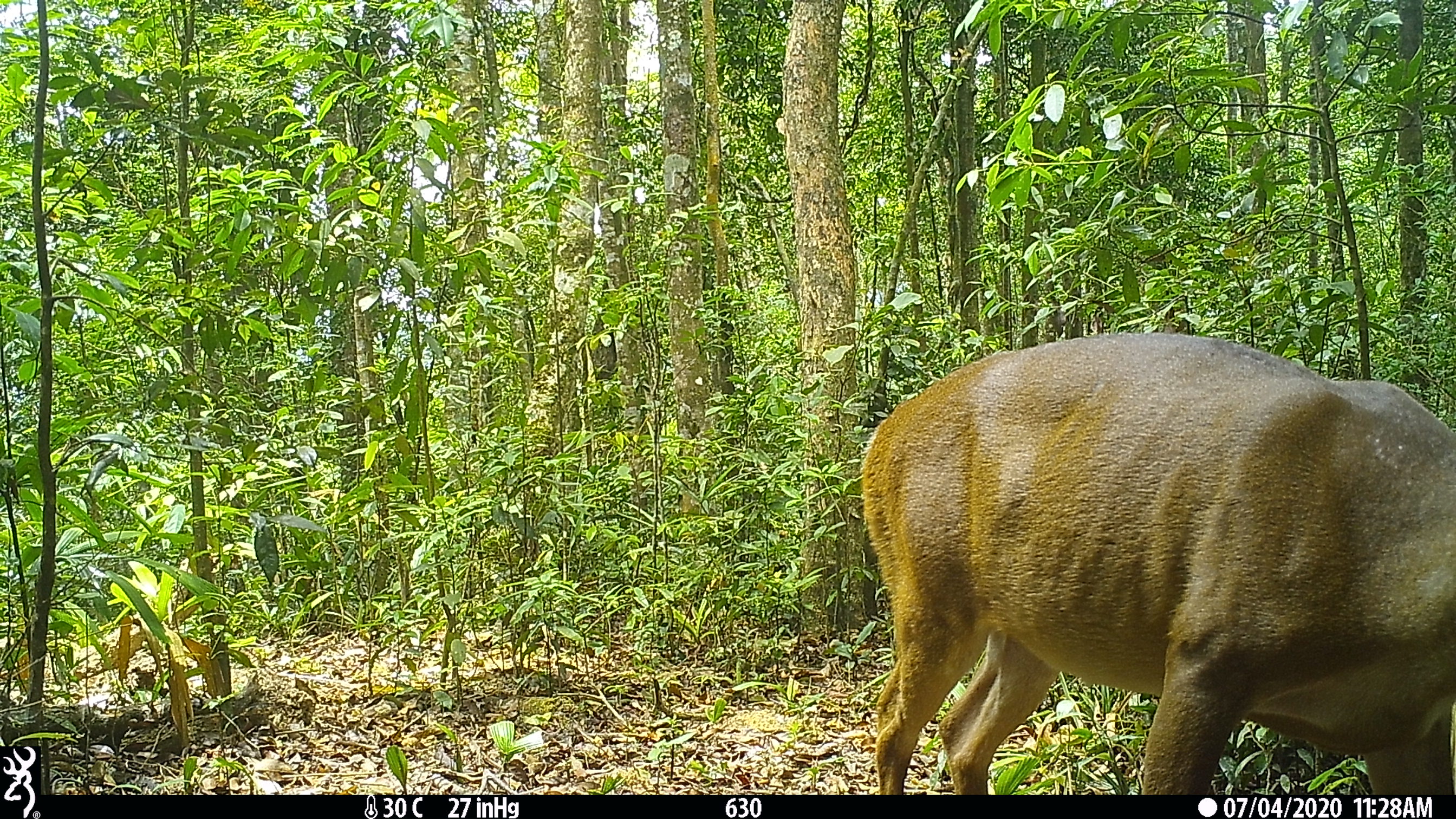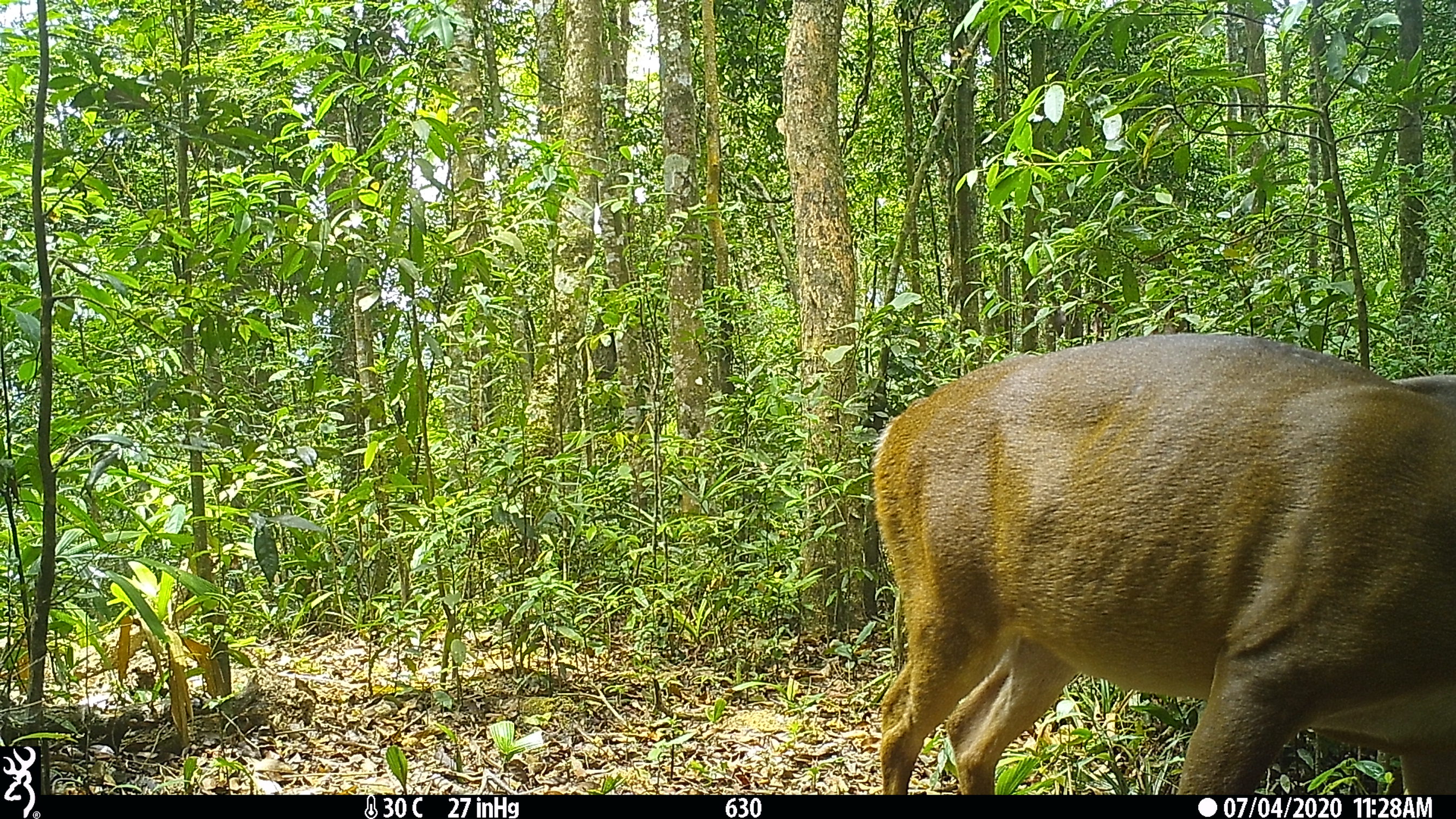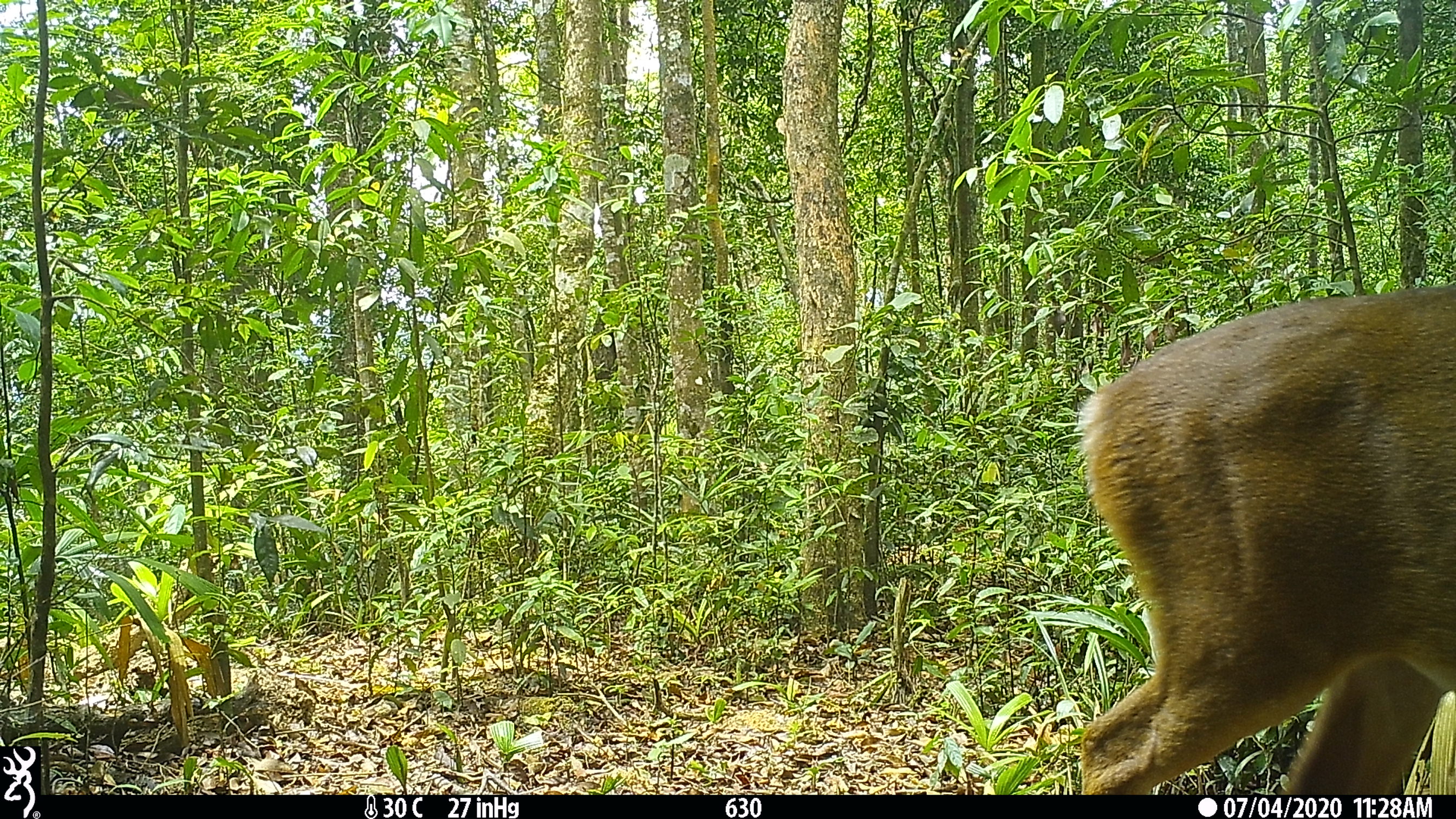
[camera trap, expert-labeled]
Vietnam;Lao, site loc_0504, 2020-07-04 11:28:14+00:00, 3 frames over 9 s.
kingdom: Animalia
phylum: Chordata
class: Mammalia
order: Artiodactyla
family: Cervidae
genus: Muntiacus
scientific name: Muntiacus vuquangensis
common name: large-antlered muntjac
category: large antlered muntjac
Large antlered muntjac (large-antlered muntjac) (Muntiacus vuquangensis). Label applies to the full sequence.